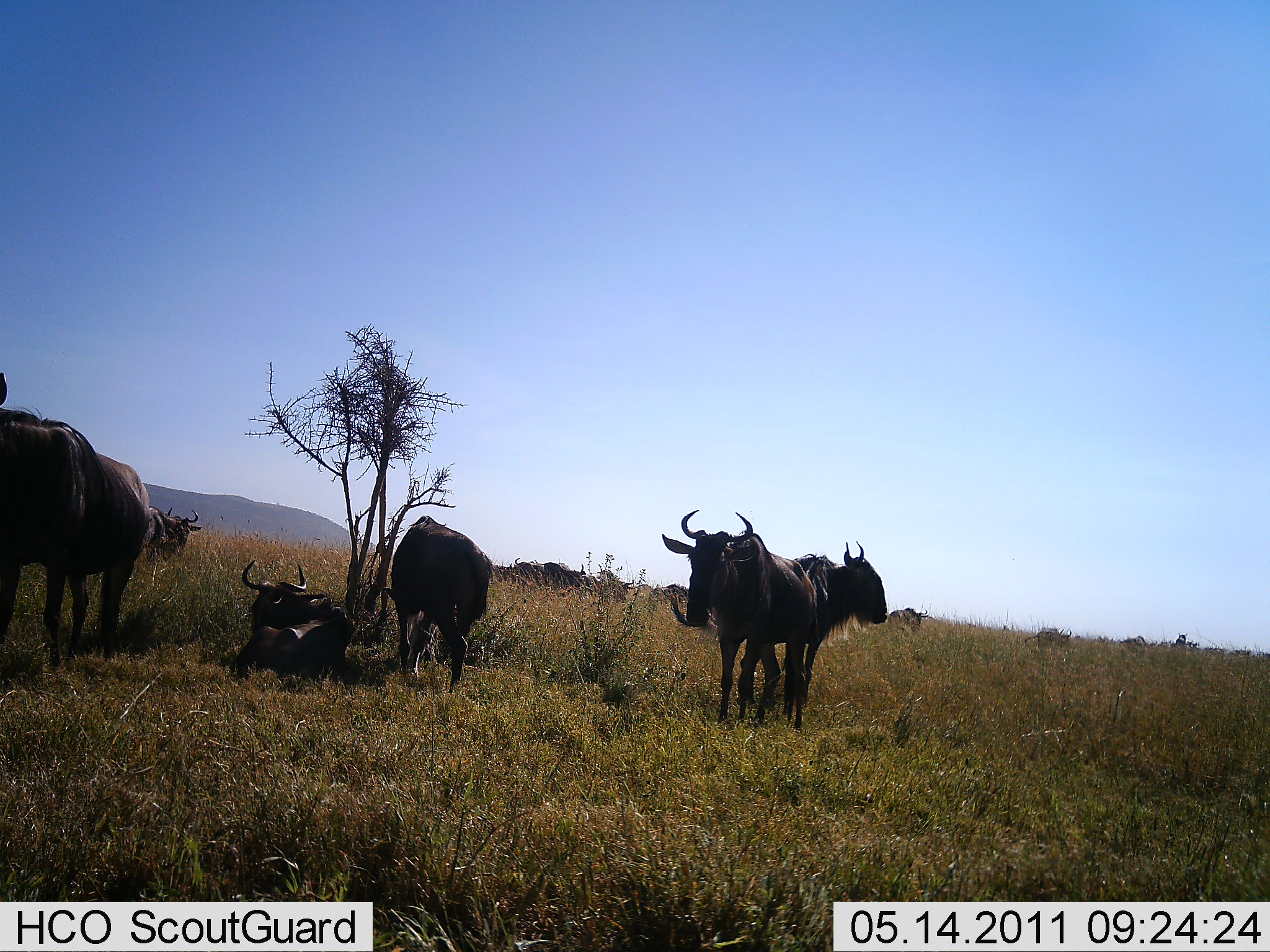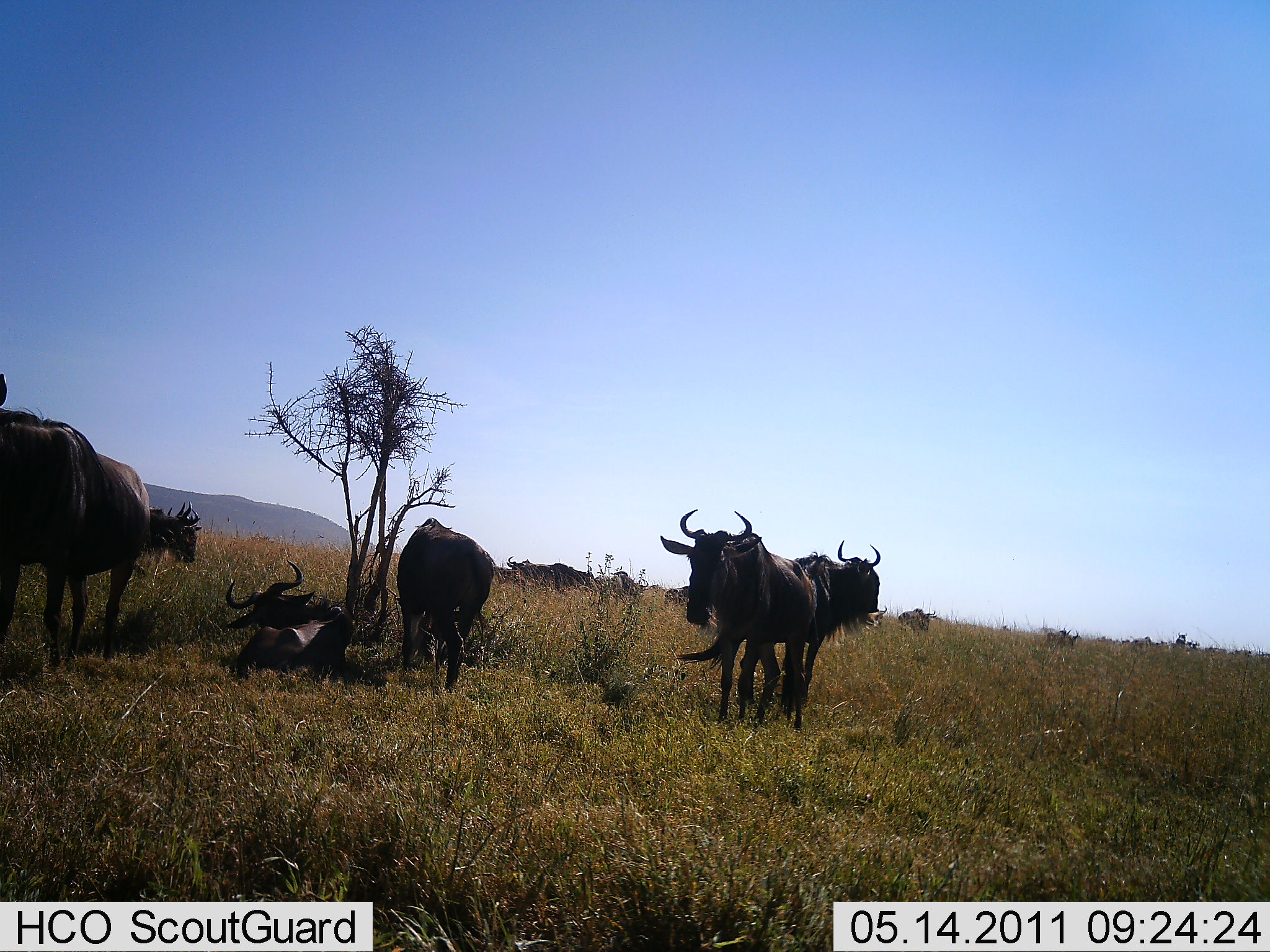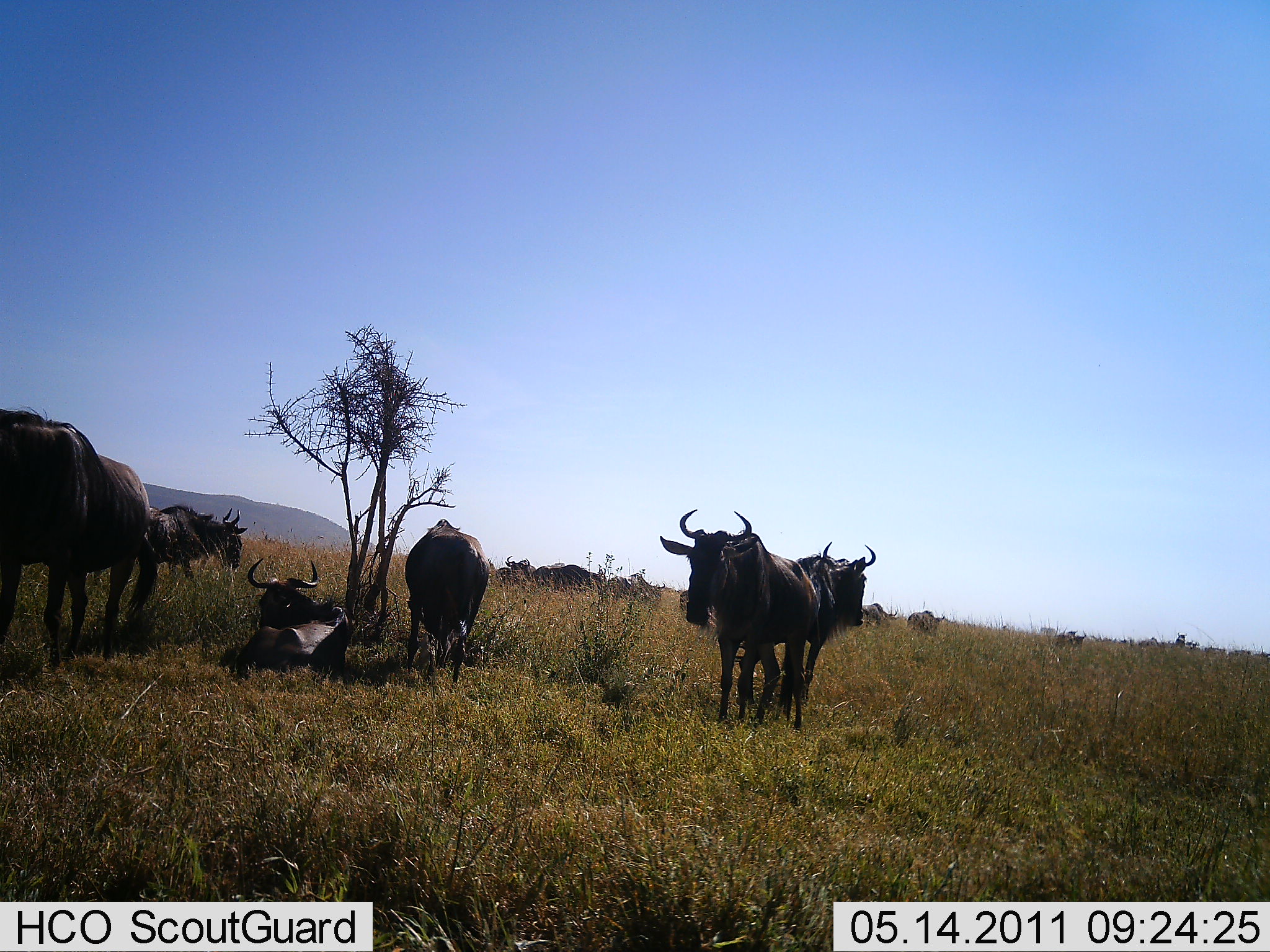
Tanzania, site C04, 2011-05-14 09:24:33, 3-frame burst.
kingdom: Animalia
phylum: Chordata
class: Mammalia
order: Artiodactyla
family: Bovidae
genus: Connochaetes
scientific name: Connochaetes taurinus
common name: blue wildebeest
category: wildebeest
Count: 11-50.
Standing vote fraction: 92%.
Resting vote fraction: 92%.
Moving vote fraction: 58%.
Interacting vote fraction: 8%.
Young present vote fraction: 0%.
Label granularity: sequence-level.